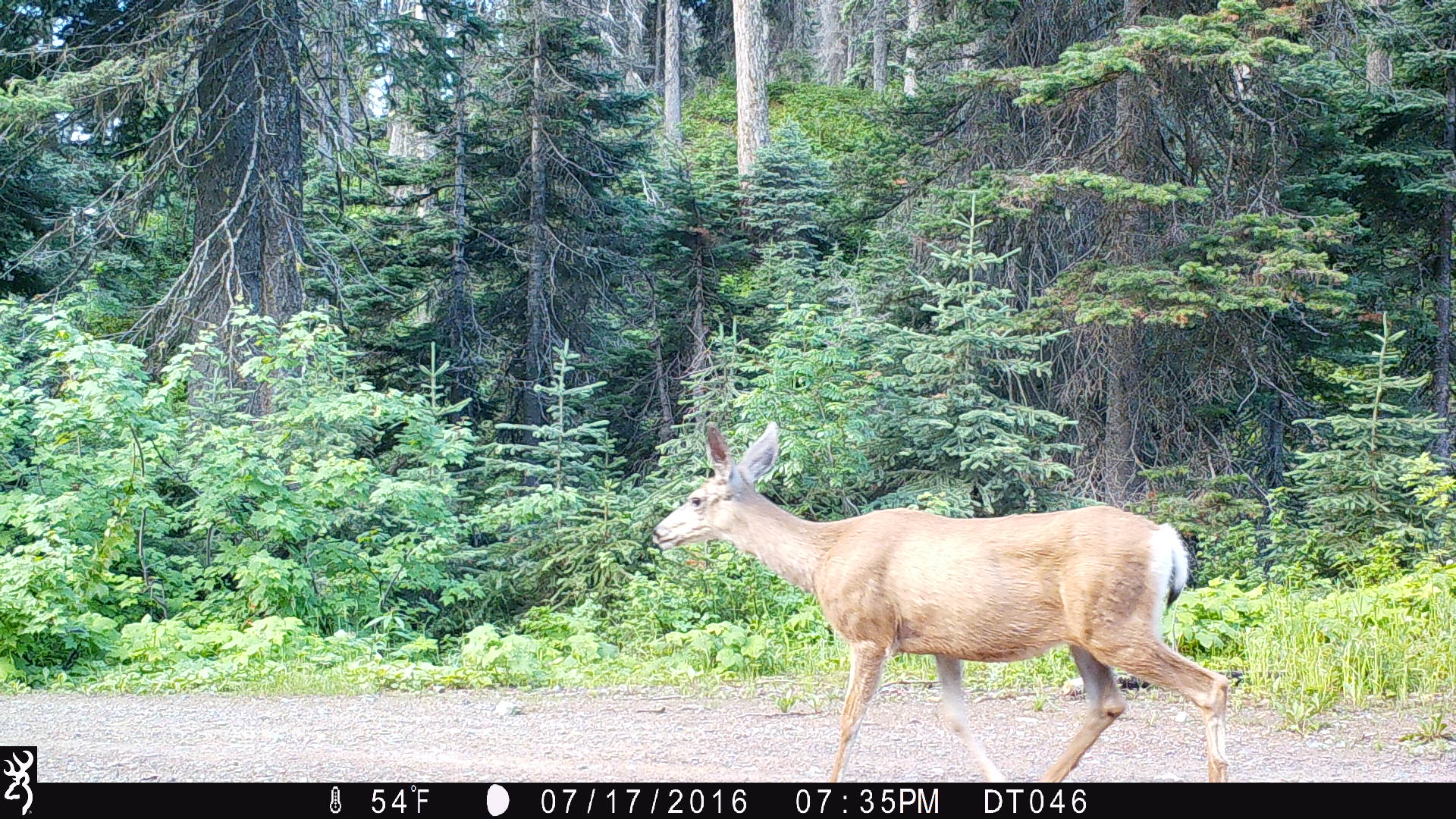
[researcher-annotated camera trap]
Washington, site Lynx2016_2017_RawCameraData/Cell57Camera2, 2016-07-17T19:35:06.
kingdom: Animalia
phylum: Chordata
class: Mammalia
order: Artiodactyla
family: Cervidae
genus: Odocoileus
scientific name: Odocoileus hemionus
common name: mule deer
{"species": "Odocoileus hemionus (mule deer)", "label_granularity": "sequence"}